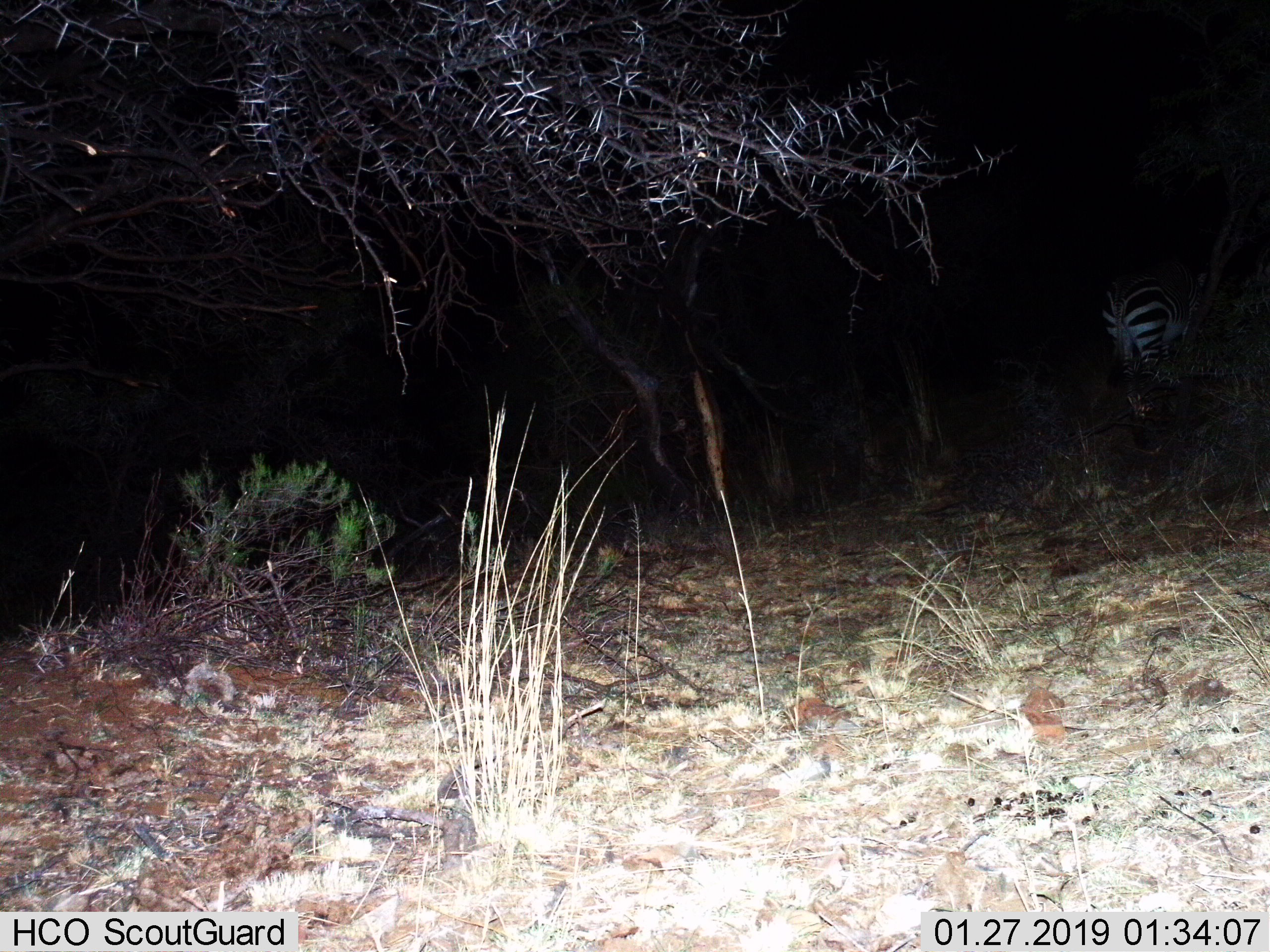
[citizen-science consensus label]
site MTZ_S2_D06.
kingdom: Animalia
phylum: Chordata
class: Mammalia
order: Perissodactyla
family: Equidae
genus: Equus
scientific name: Equus zebra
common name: mountain zebra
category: zebramountain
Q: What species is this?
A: Zebramountain (mountain zebra) (Equus zebra).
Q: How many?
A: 1.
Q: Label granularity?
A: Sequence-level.